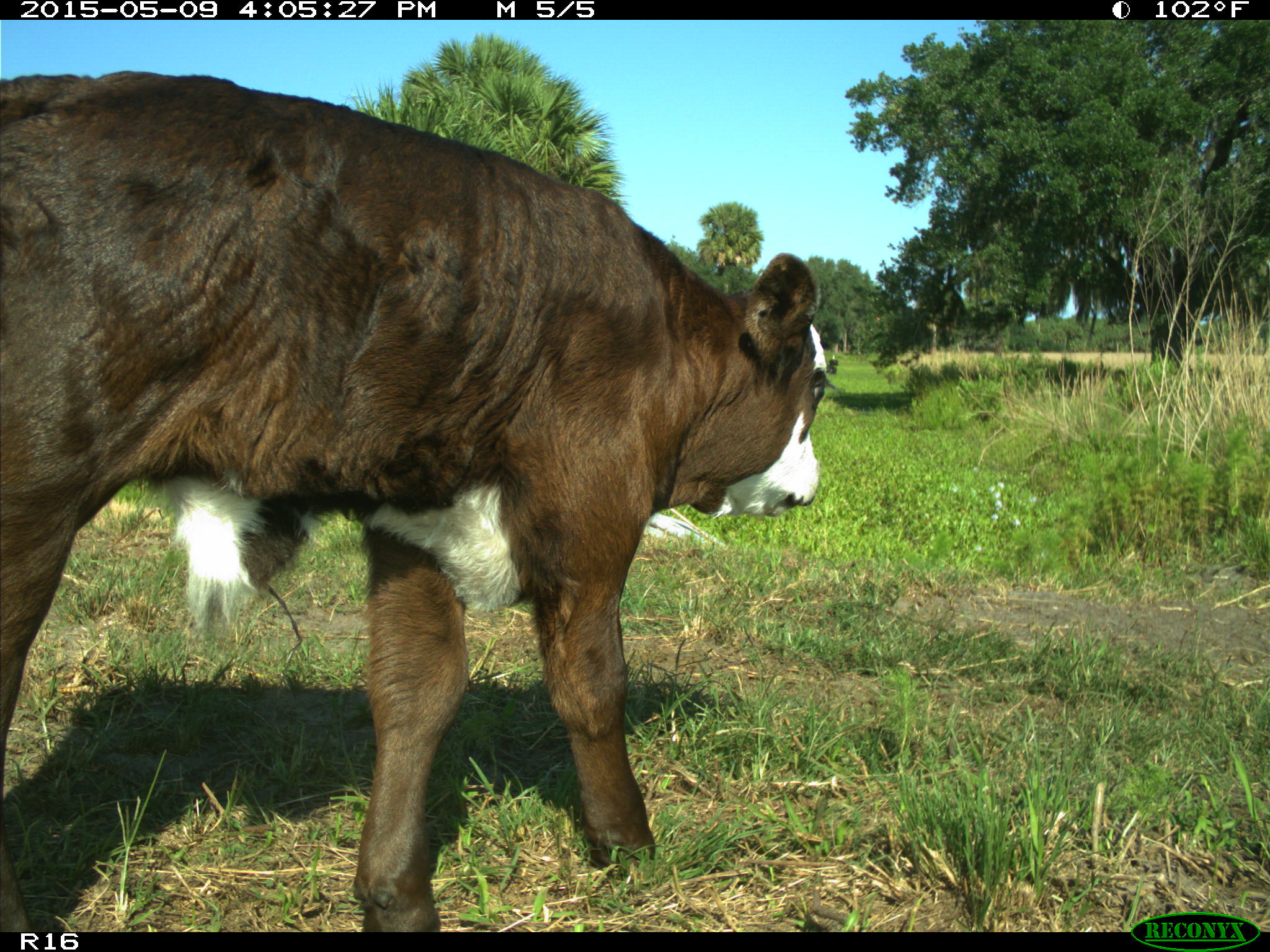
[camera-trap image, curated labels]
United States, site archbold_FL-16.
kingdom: Animalia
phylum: Chordata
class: Mammalia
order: Artiodactyla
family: Bovidae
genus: Bos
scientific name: Bos taurus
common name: domestic cow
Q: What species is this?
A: Bos taurus (domestic cow).